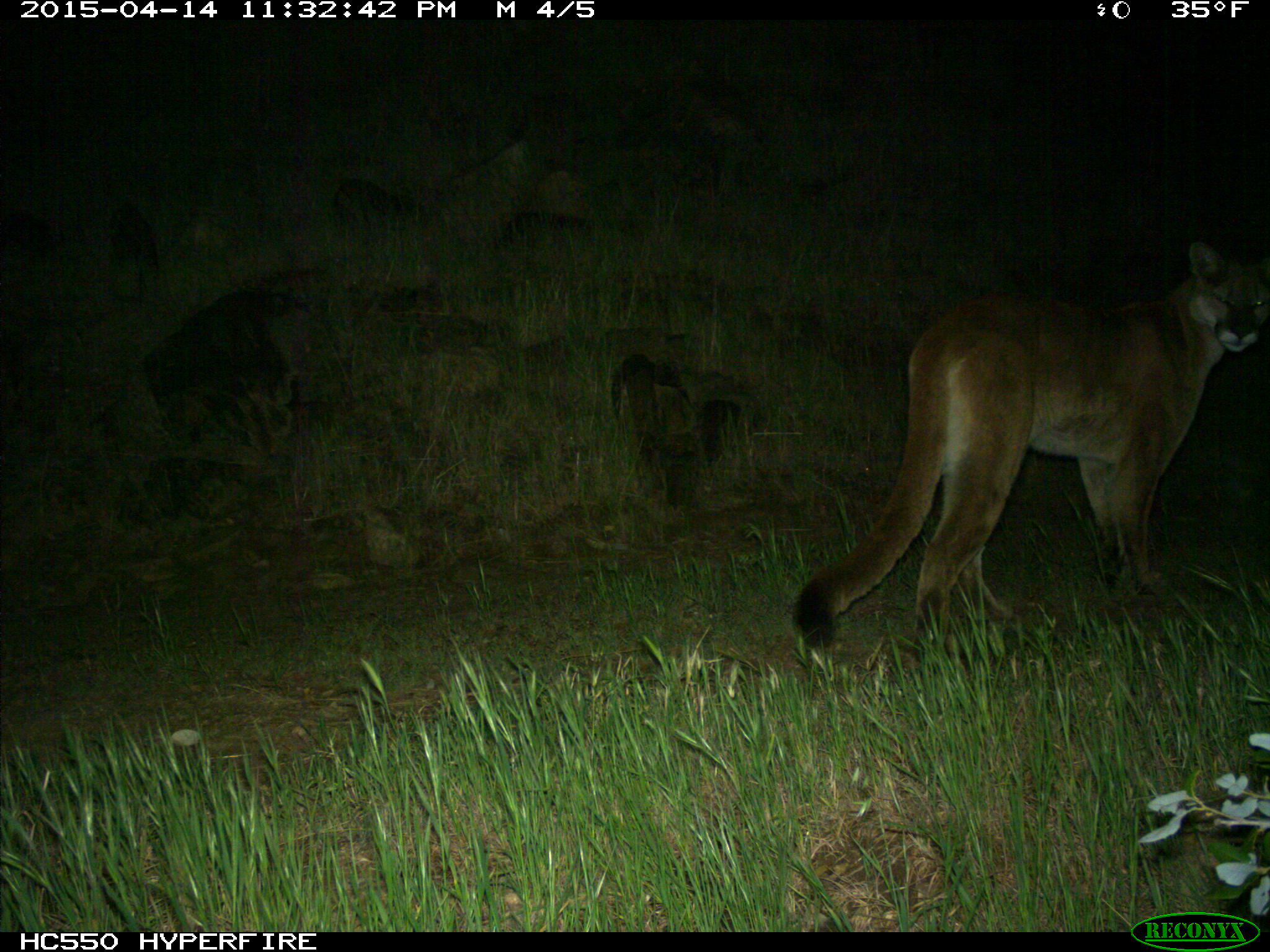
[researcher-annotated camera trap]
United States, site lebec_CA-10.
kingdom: Animalia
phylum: Chordata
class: Mammalia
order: Carnivora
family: Felidae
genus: Puma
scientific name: Puma concolor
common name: mountain lion